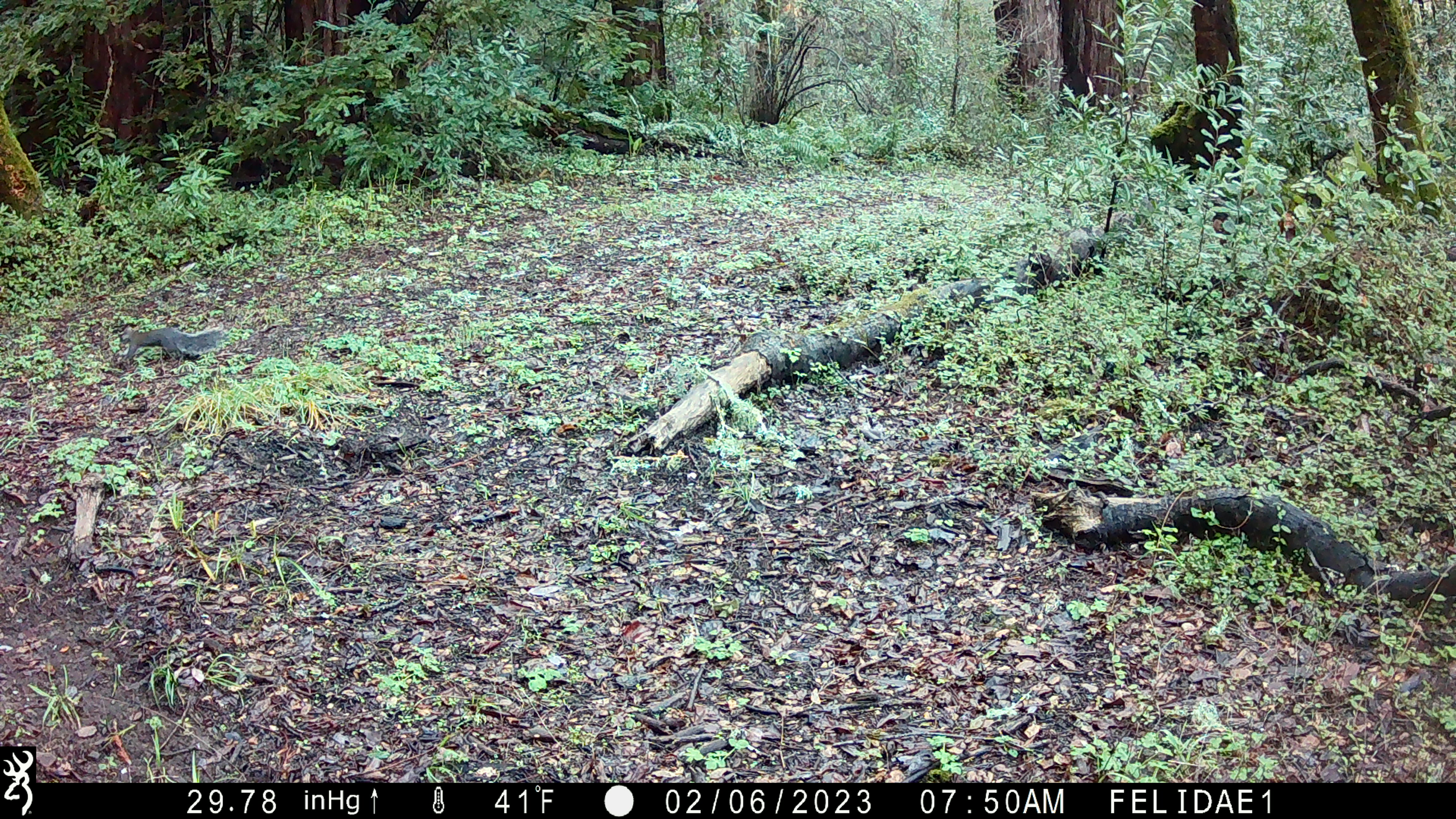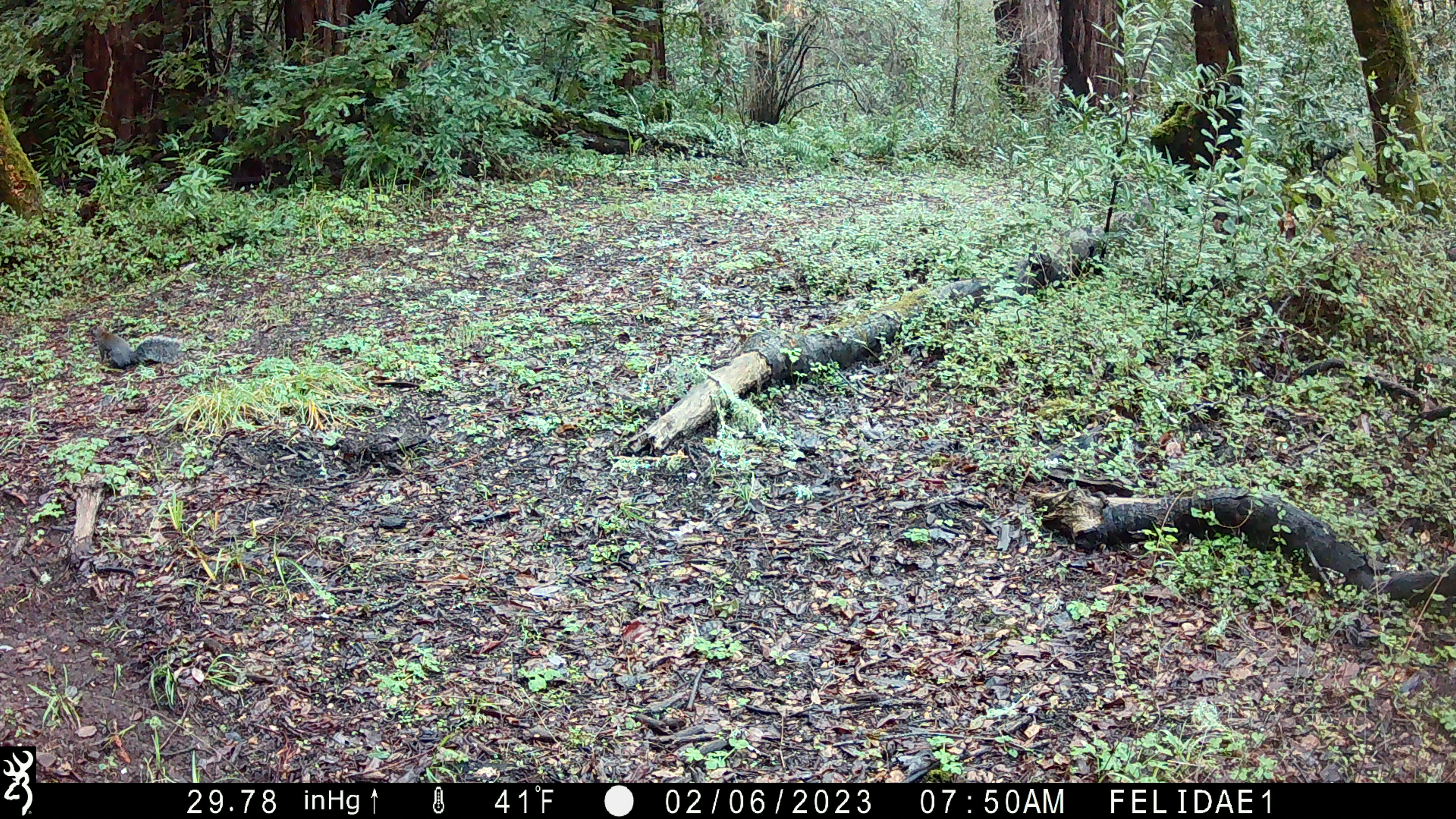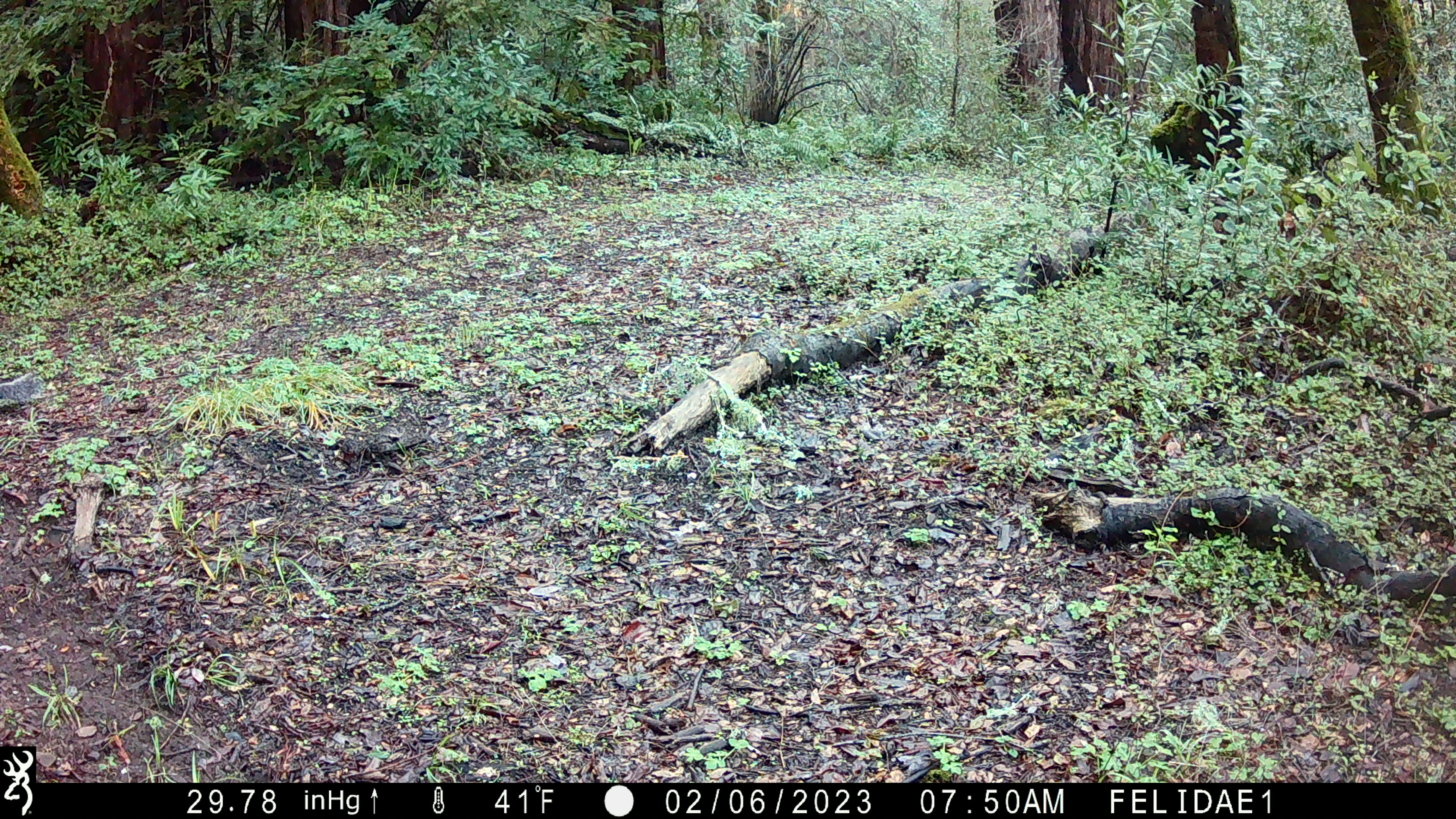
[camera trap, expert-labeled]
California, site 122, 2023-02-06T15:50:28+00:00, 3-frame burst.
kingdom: Animalia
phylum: Chordata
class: Mammalia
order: Rodentia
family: Sciuridae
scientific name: Sciuridae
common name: squirrel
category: unknown squirrel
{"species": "unknown squirrel (squirrel) (Sciuridae)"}